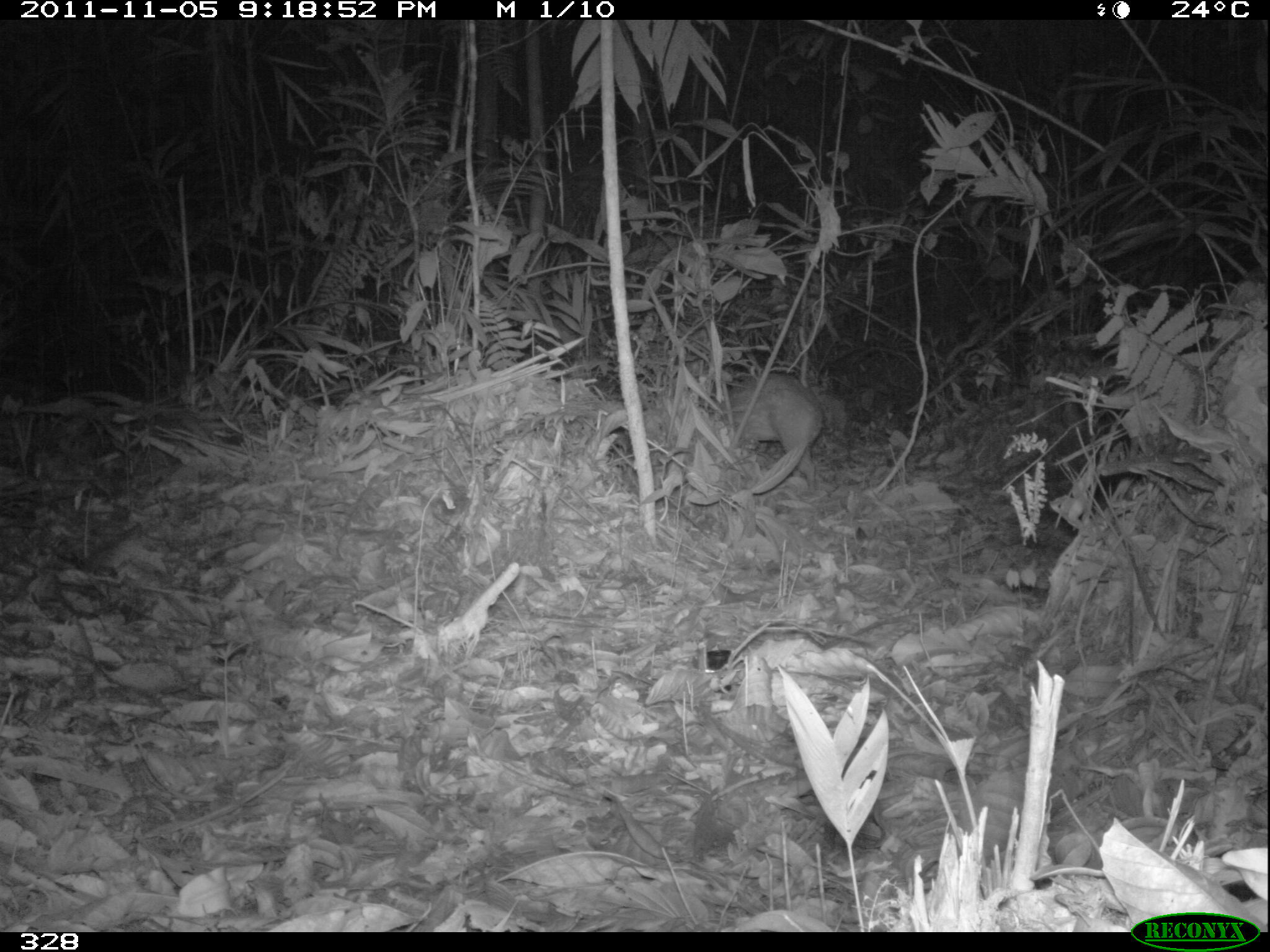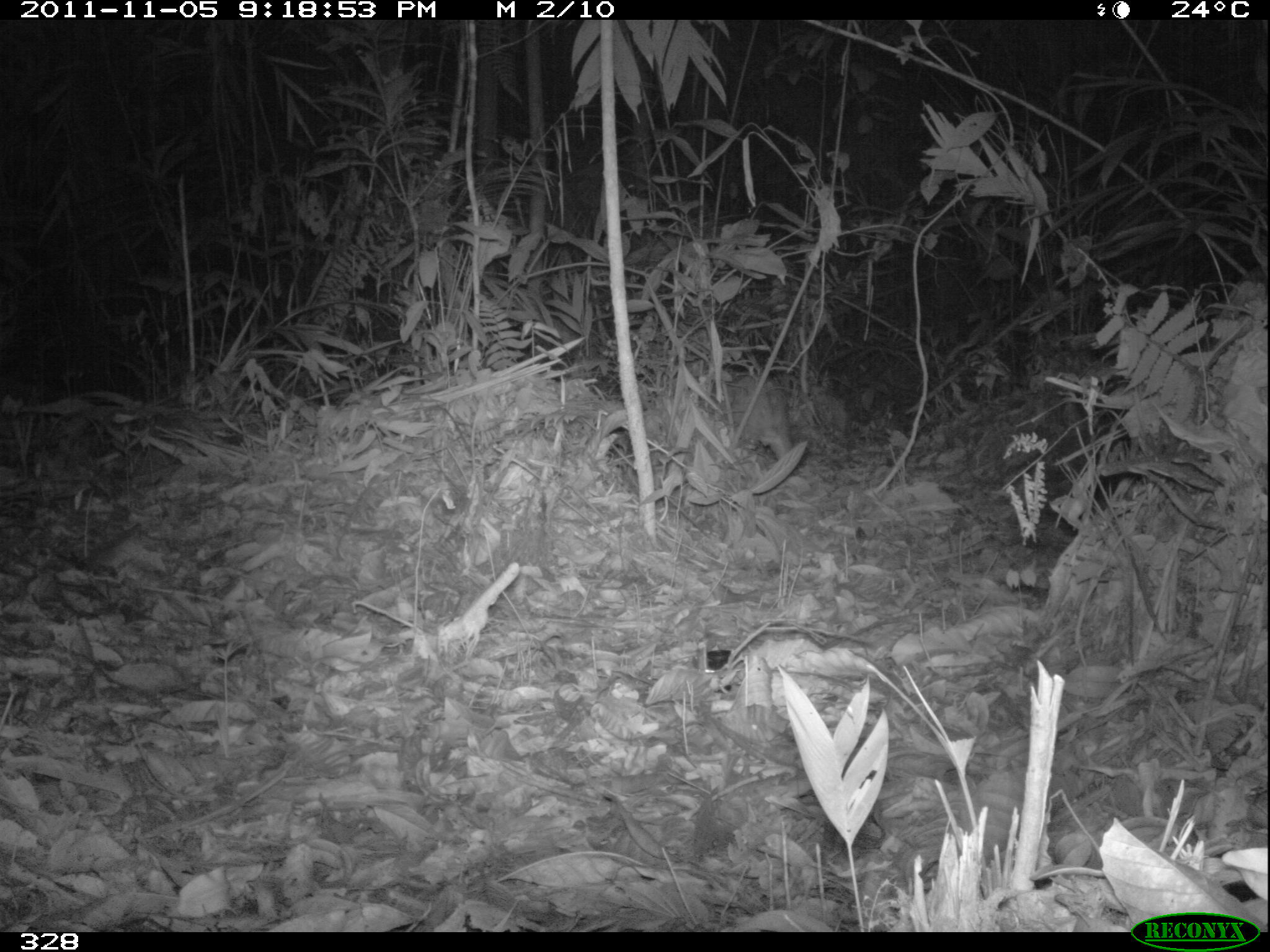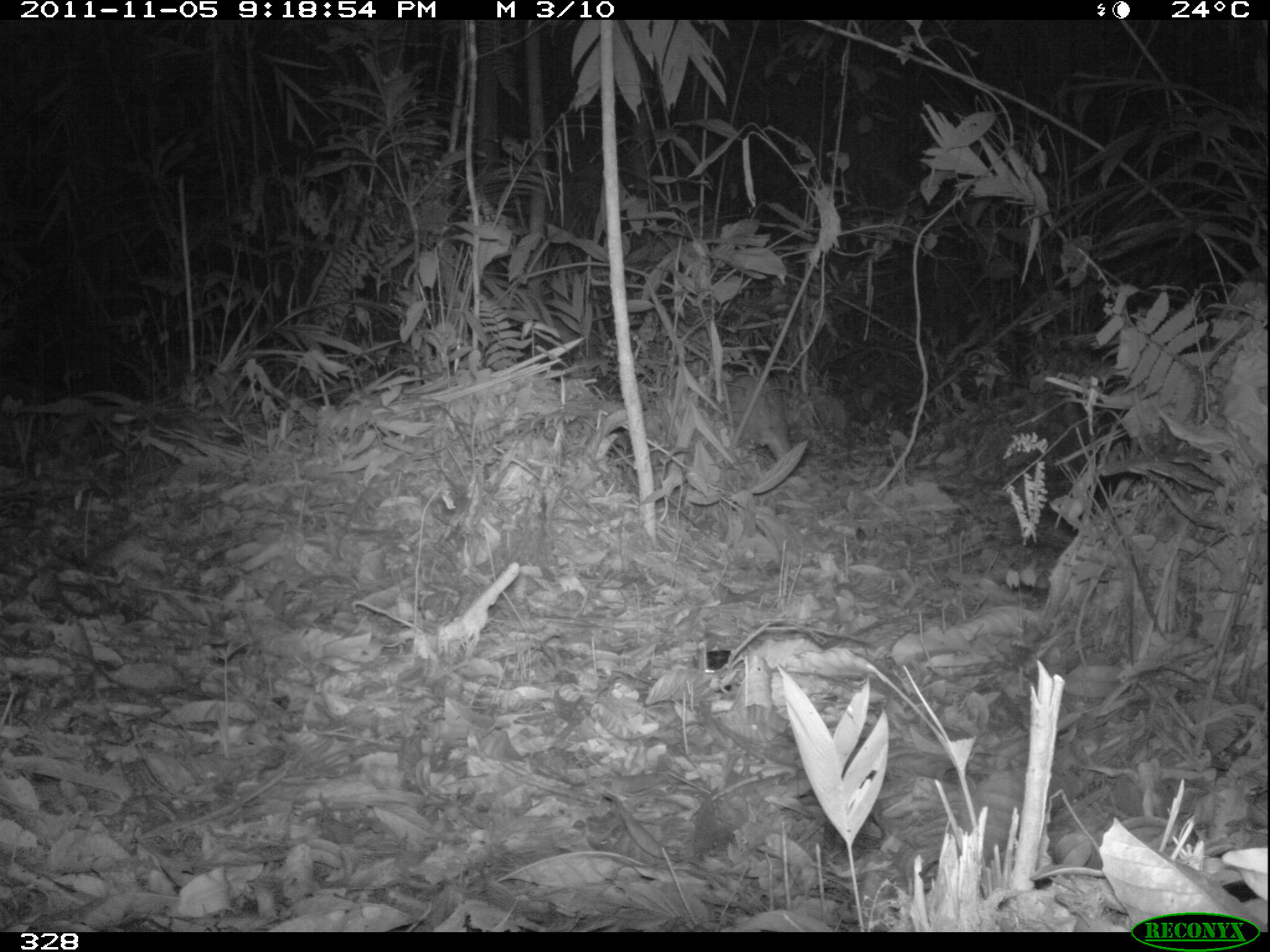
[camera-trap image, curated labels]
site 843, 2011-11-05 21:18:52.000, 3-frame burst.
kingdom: Animalia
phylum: Chordata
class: Mammalia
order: Rodentia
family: Cuniculidae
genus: Cuniculus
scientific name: Cuniculus paca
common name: spotted paca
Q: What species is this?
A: Cuniculus paca (spotted paca).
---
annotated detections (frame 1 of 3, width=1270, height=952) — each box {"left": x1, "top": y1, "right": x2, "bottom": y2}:
cuniculus paca: {"left": 716, "top": 371, "right": 825, "bottom": 487}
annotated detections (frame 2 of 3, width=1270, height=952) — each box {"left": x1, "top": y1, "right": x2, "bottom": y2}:
cuniculus paca: {"left": 715, "top": 369, "right": 796, "bottom": 461}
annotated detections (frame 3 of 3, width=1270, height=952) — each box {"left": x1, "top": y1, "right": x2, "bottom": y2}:
cuniculus paca: {"left": 720, "top": 371, "right": 792, "bottom": 463}